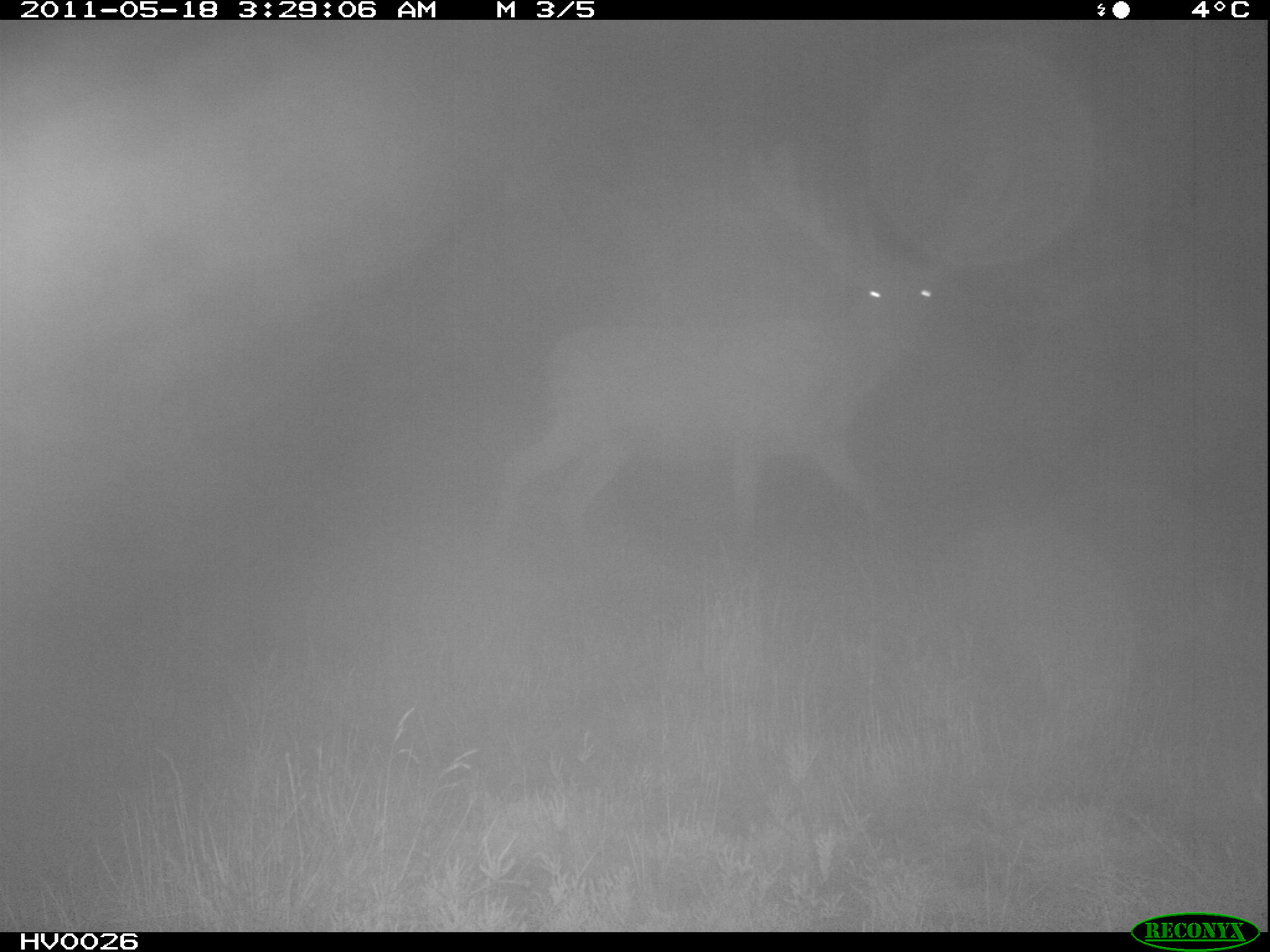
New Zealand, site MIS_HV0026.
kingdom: Animalia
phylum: Chordata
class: Mammalia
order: Artiodactyla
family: Cervidae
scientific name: Cervidae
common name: deer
Deer (Cervidae).